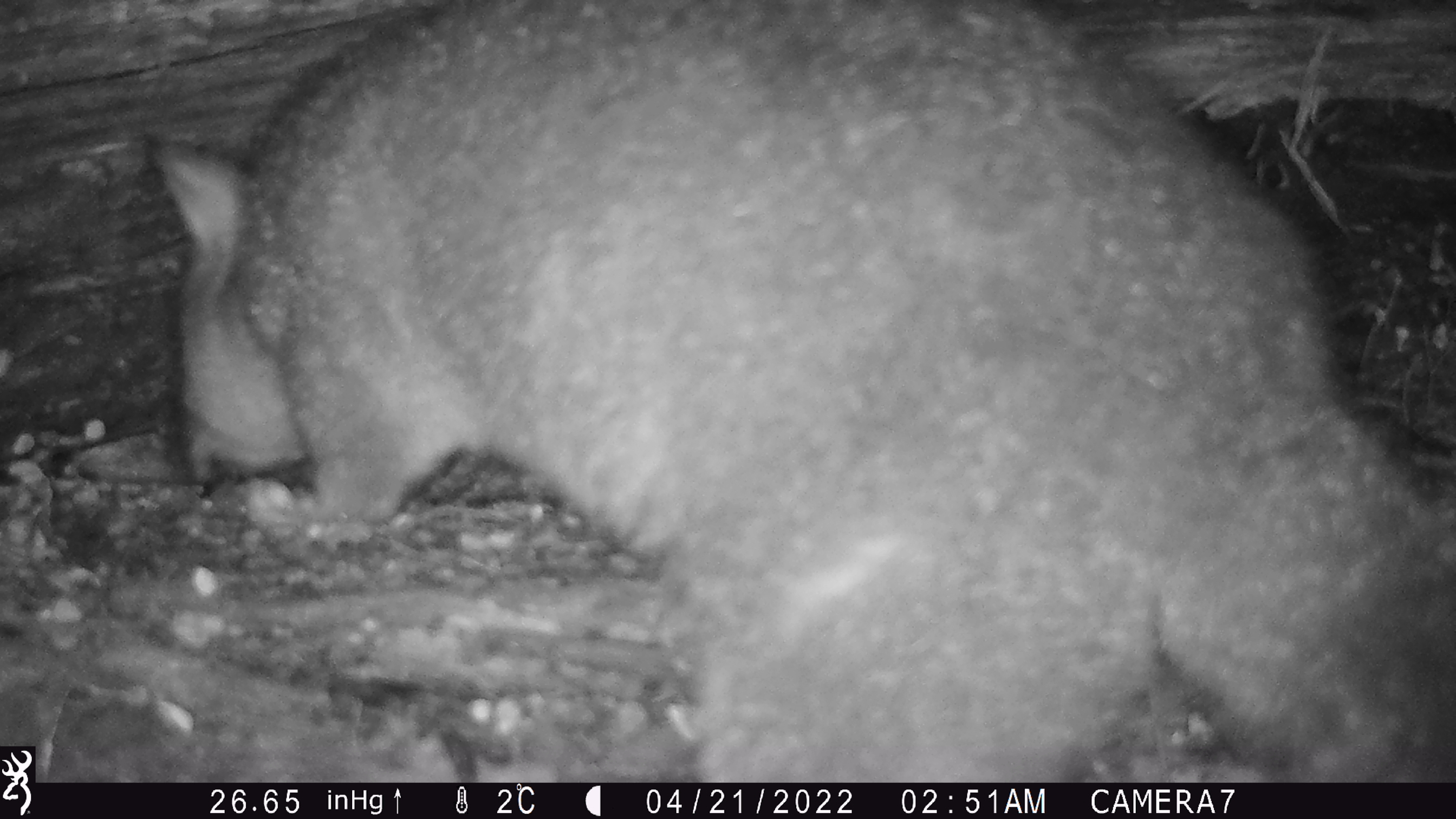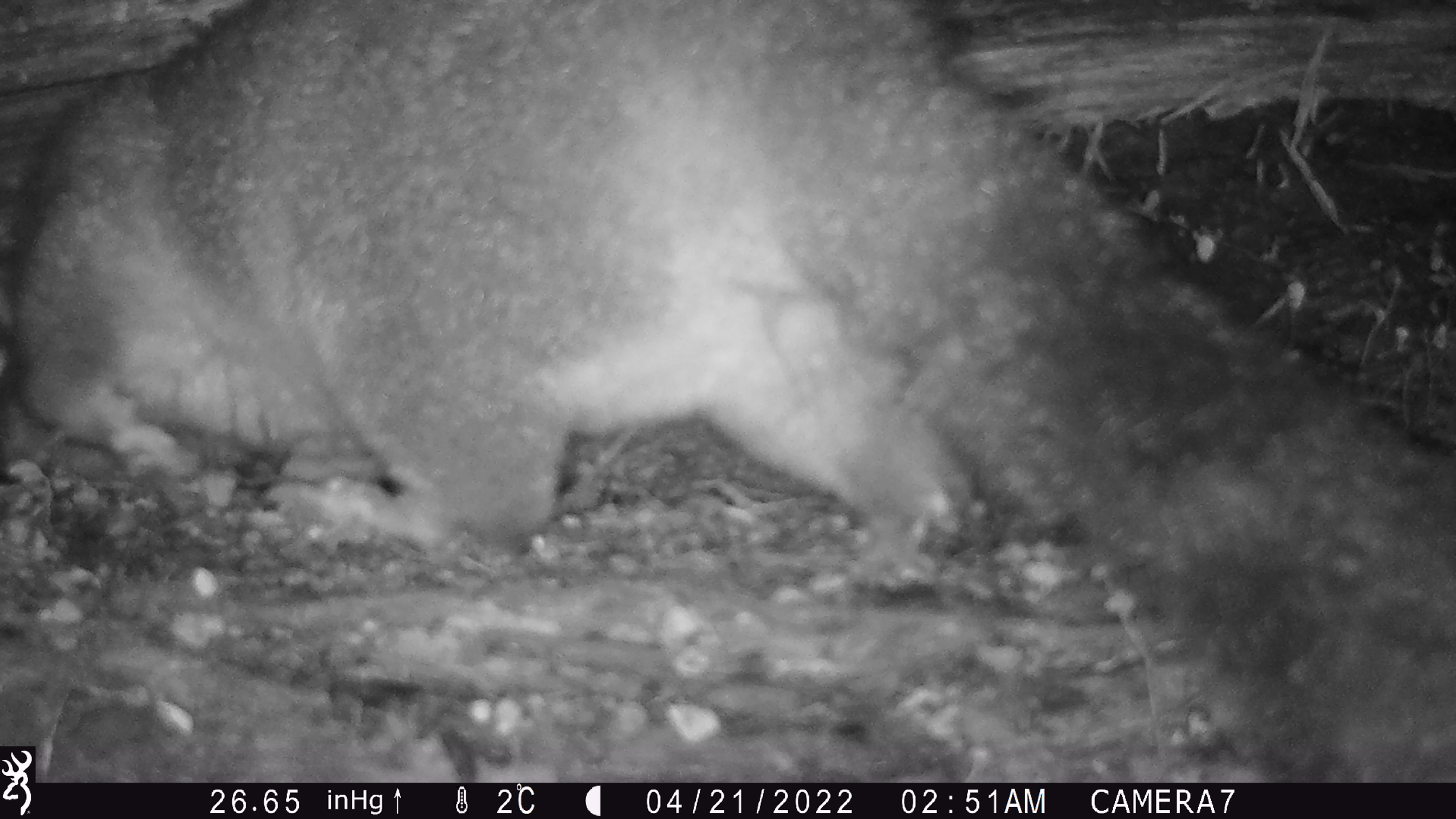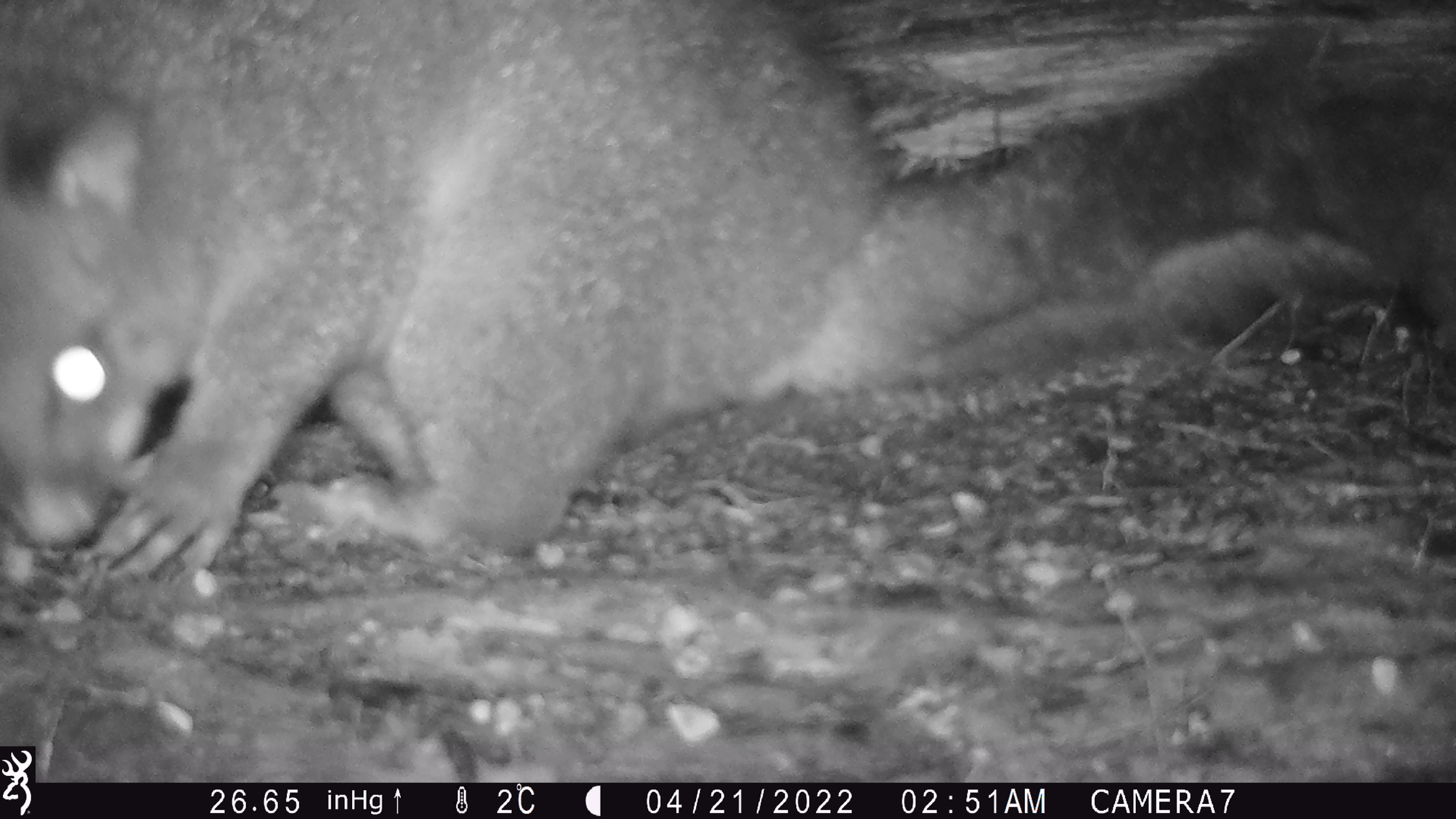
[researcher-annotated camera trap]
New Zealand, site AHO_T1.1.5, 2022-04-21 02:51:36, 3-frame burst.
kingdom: Animalia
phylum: Chordata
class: Mammalia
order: Diprotodontia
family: Phalangeridae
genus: Trichosurus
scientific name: Trichosurus vulpecula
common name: common brushtail possum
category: possum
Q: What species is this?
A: Possum (common brushtail possum) (Trichosurus vulpecula).